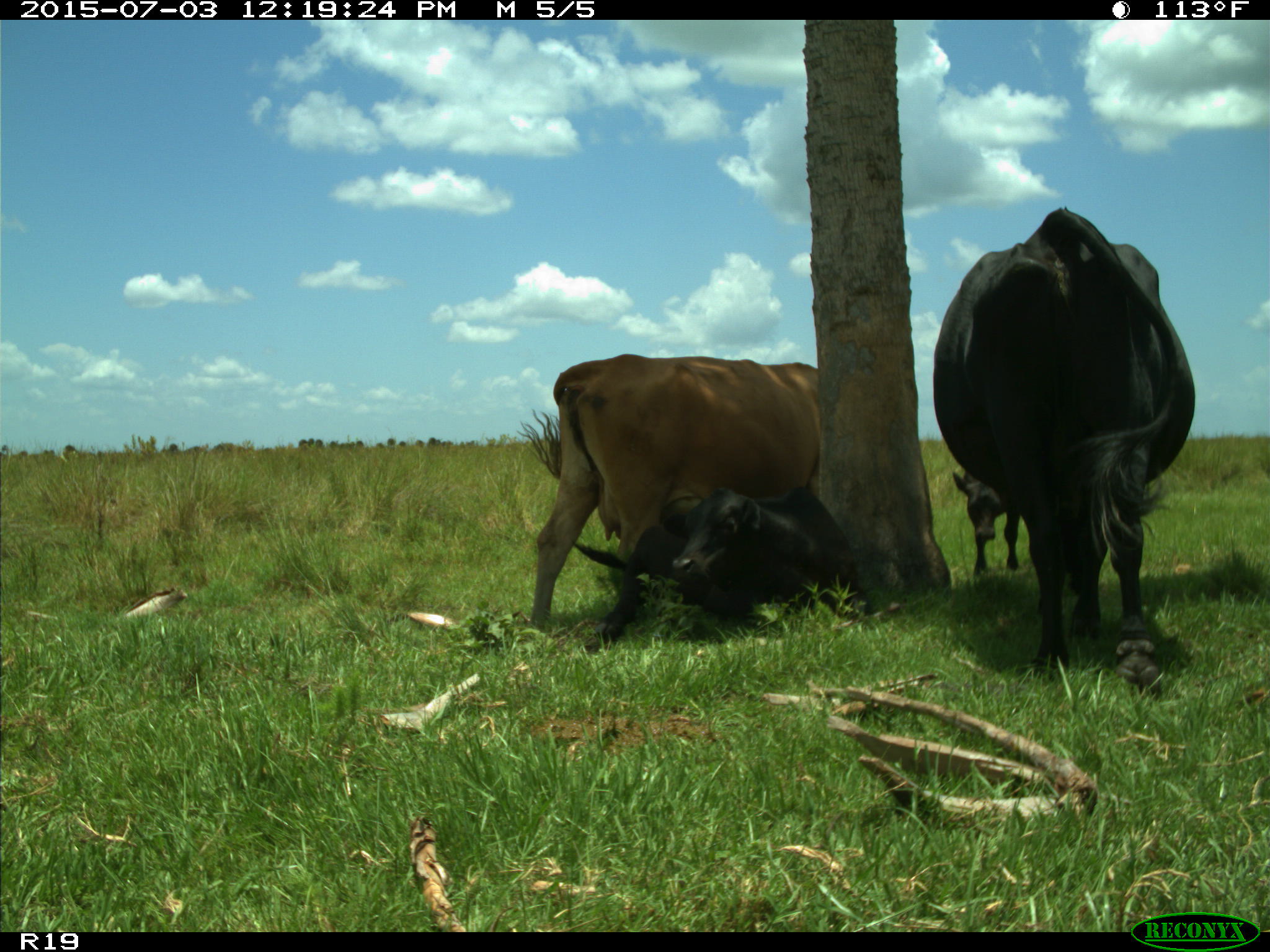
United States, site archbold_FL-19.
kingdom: Animalia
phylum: Chordata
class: Mammalia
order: Artiodactyla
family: Bovidae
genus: Bos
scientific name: Bos taurus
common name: domestic cow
Bos taurus (domestic cow).